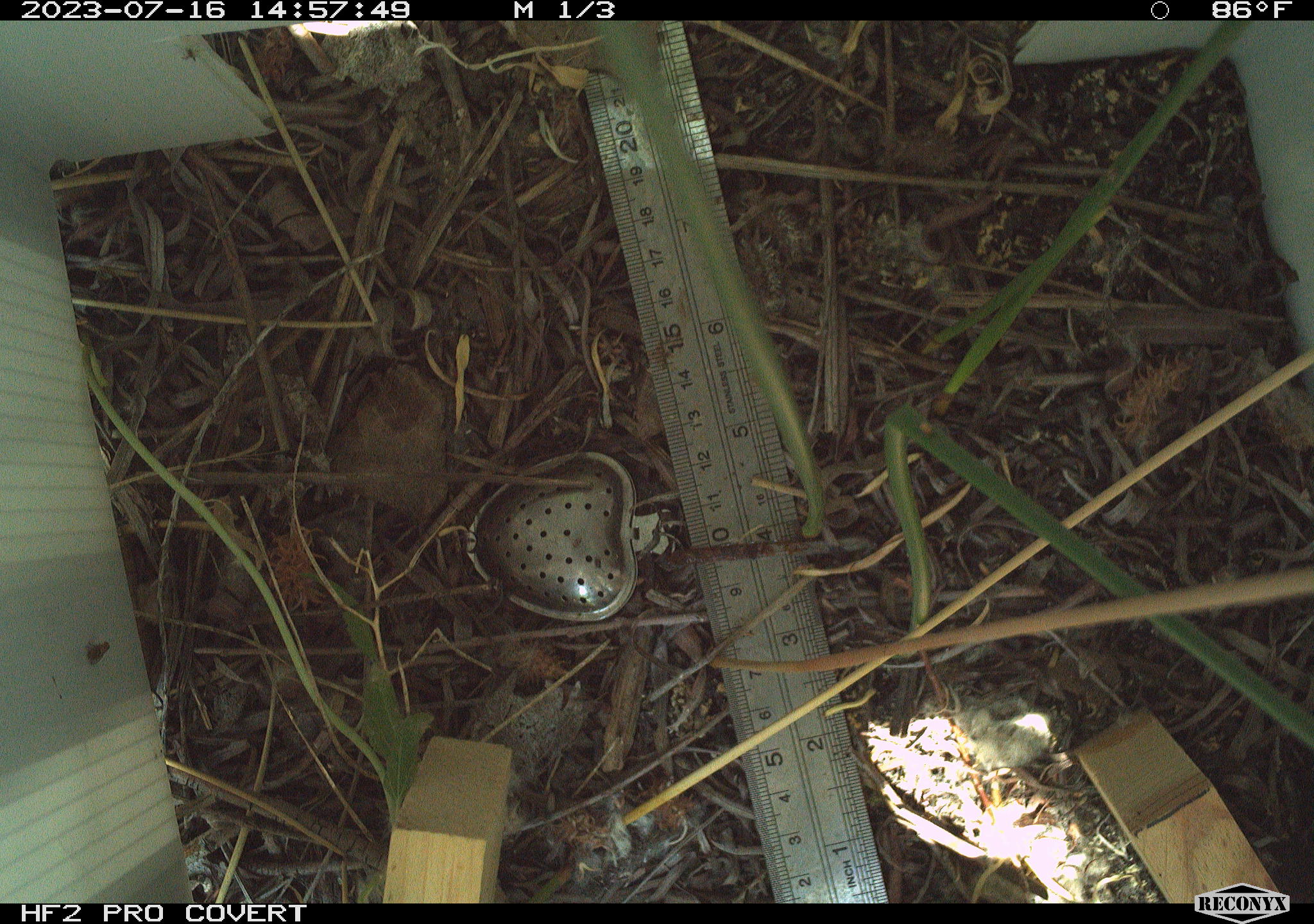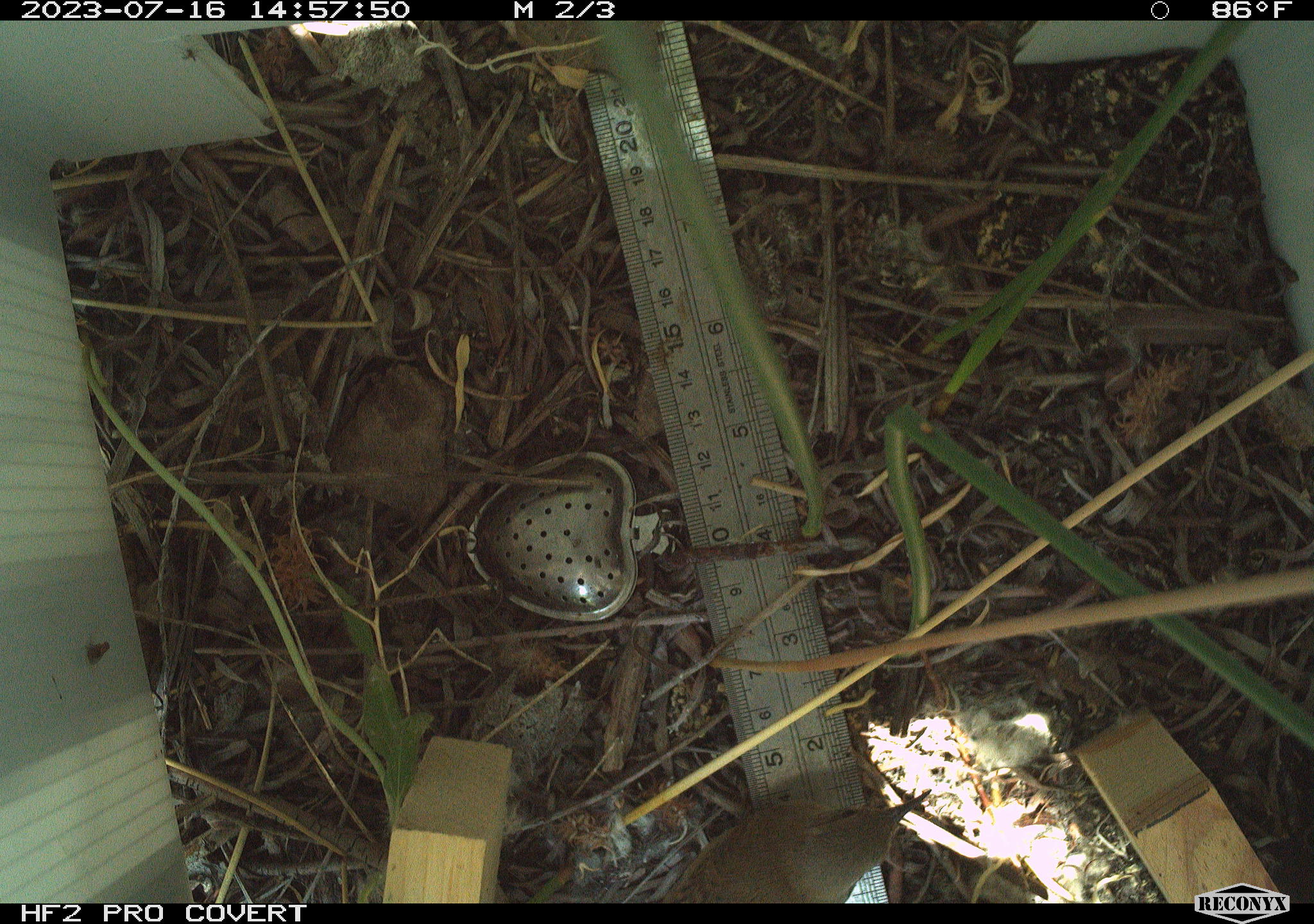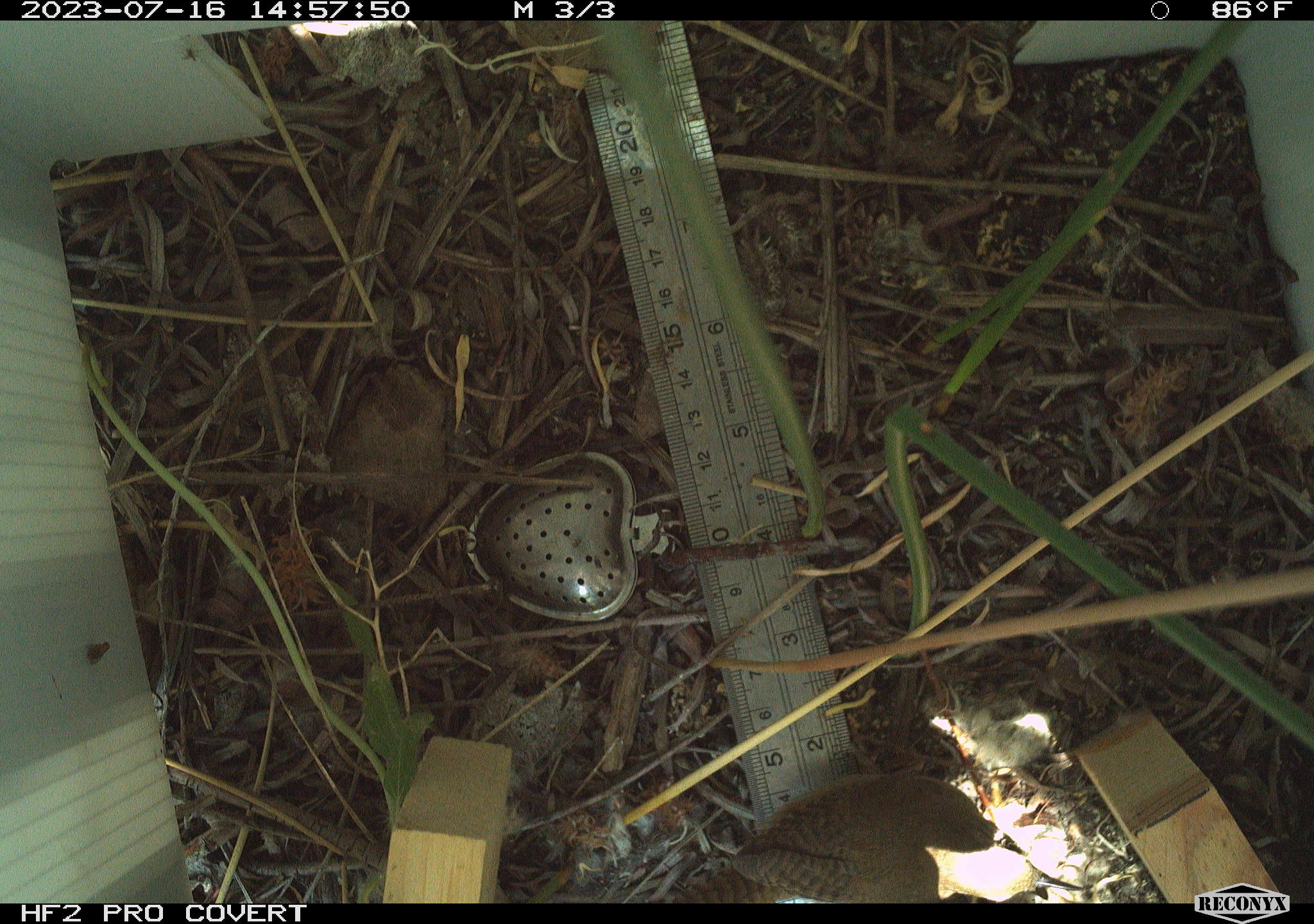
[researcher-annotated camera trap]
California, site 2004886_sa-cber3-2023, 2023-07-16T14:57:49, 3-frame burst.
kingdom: Animalia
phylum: Chordata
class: Aves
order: Passeriformes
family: Troglodytidae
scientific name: Troglodytidae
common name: wren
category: troglodytidae family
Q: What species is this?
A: Troglodytidae family (wren) (Troglodytidae).